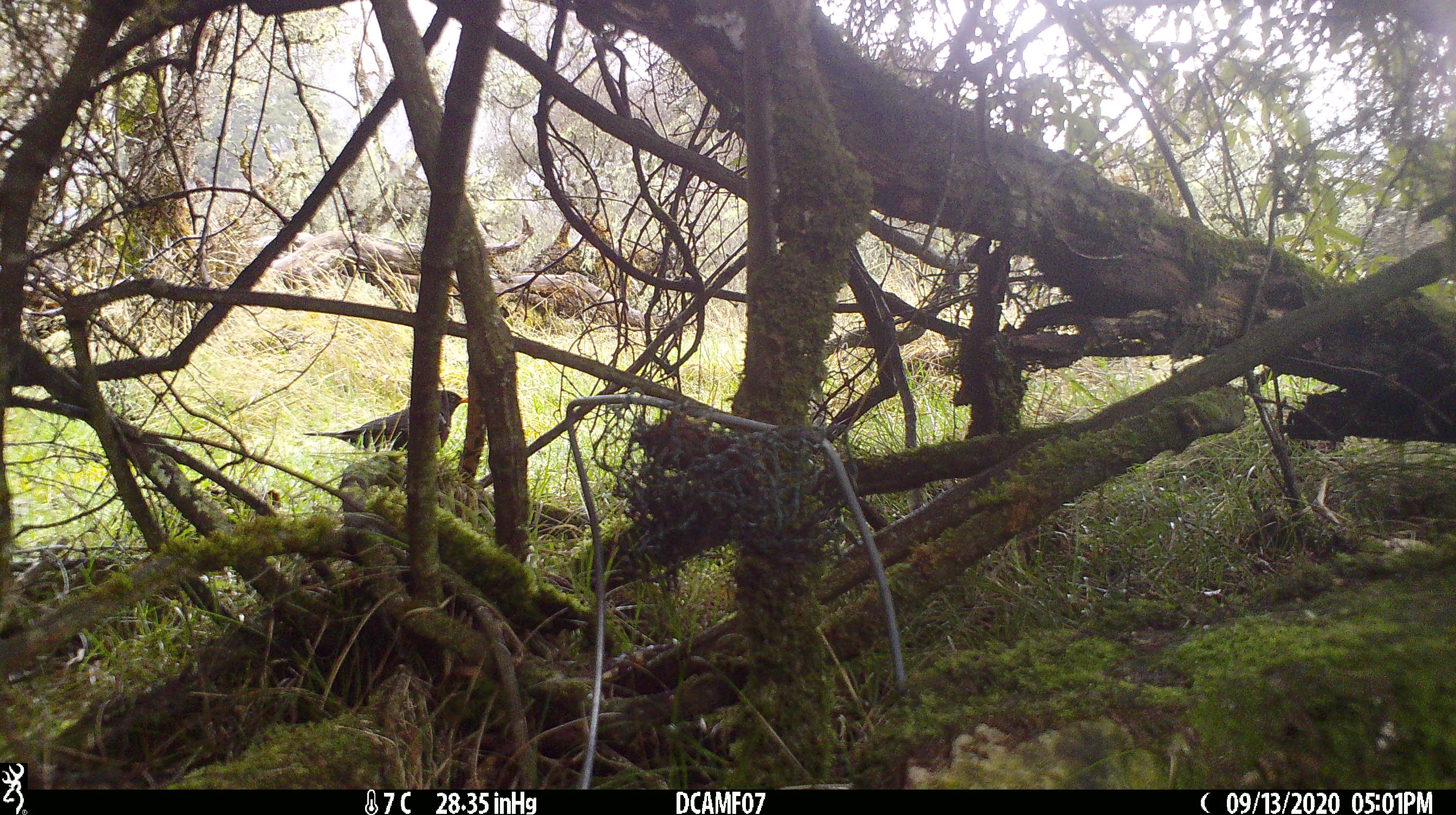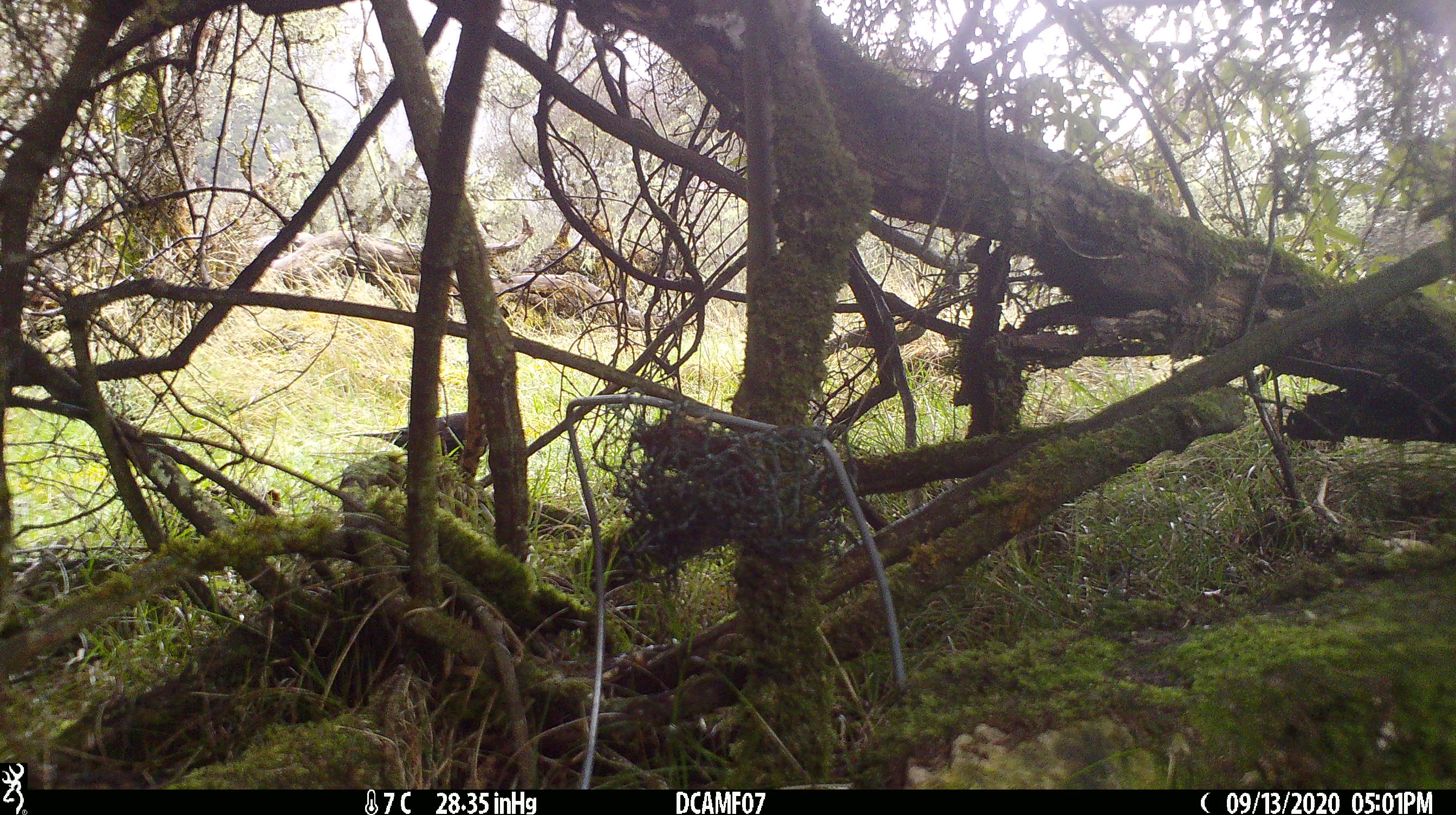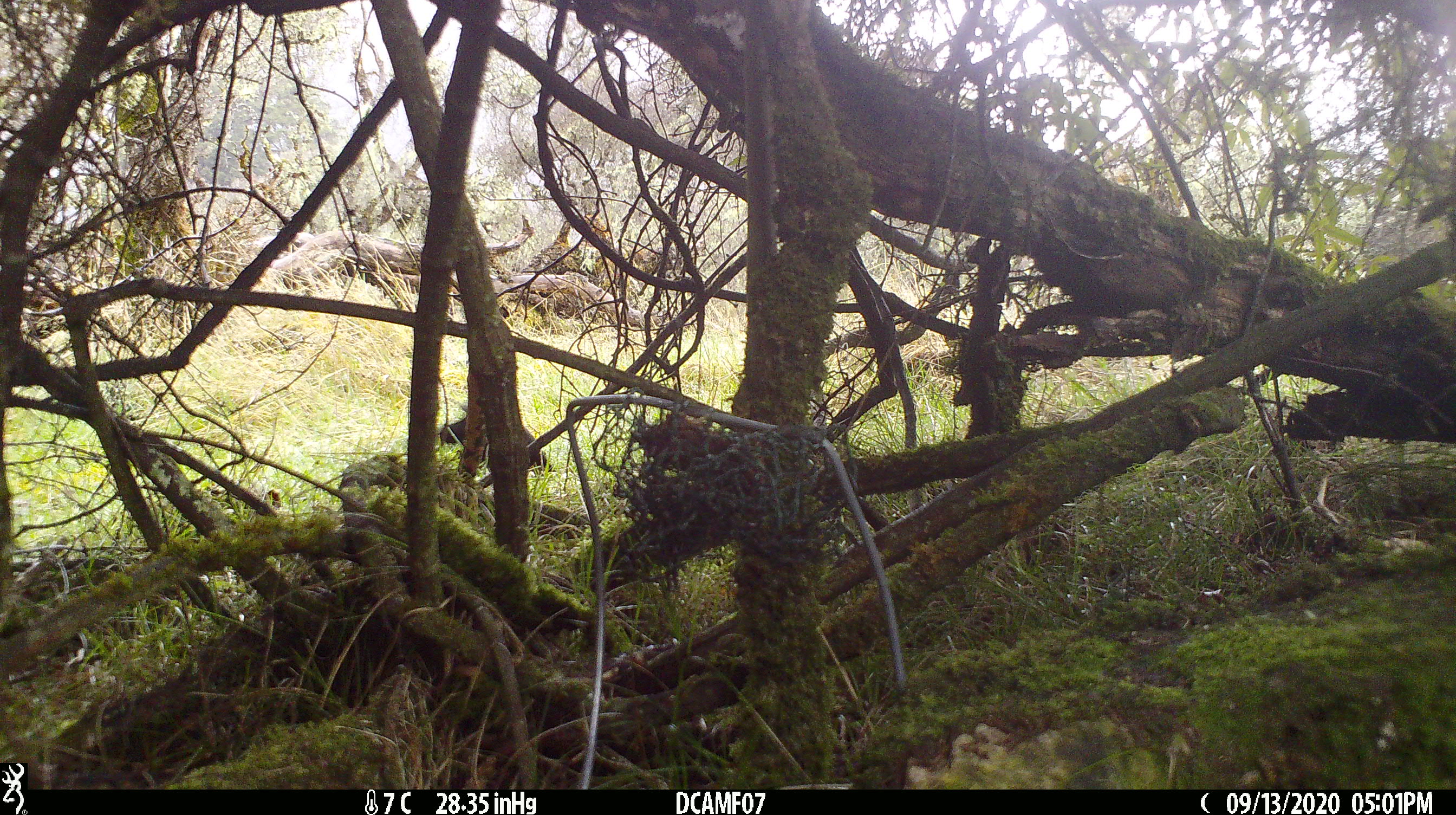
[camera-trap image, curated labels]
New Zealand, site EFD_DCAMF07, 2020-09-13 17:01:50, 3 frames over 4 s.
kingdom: Animalia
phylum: Chordata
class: Aves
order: Passeriformes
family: Turdidae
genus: Turdus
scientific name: Turdus merula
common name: eurasian blackbird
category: blackbird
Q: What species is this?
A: Blackbird (eurasian blackbird) (Turdus merula).